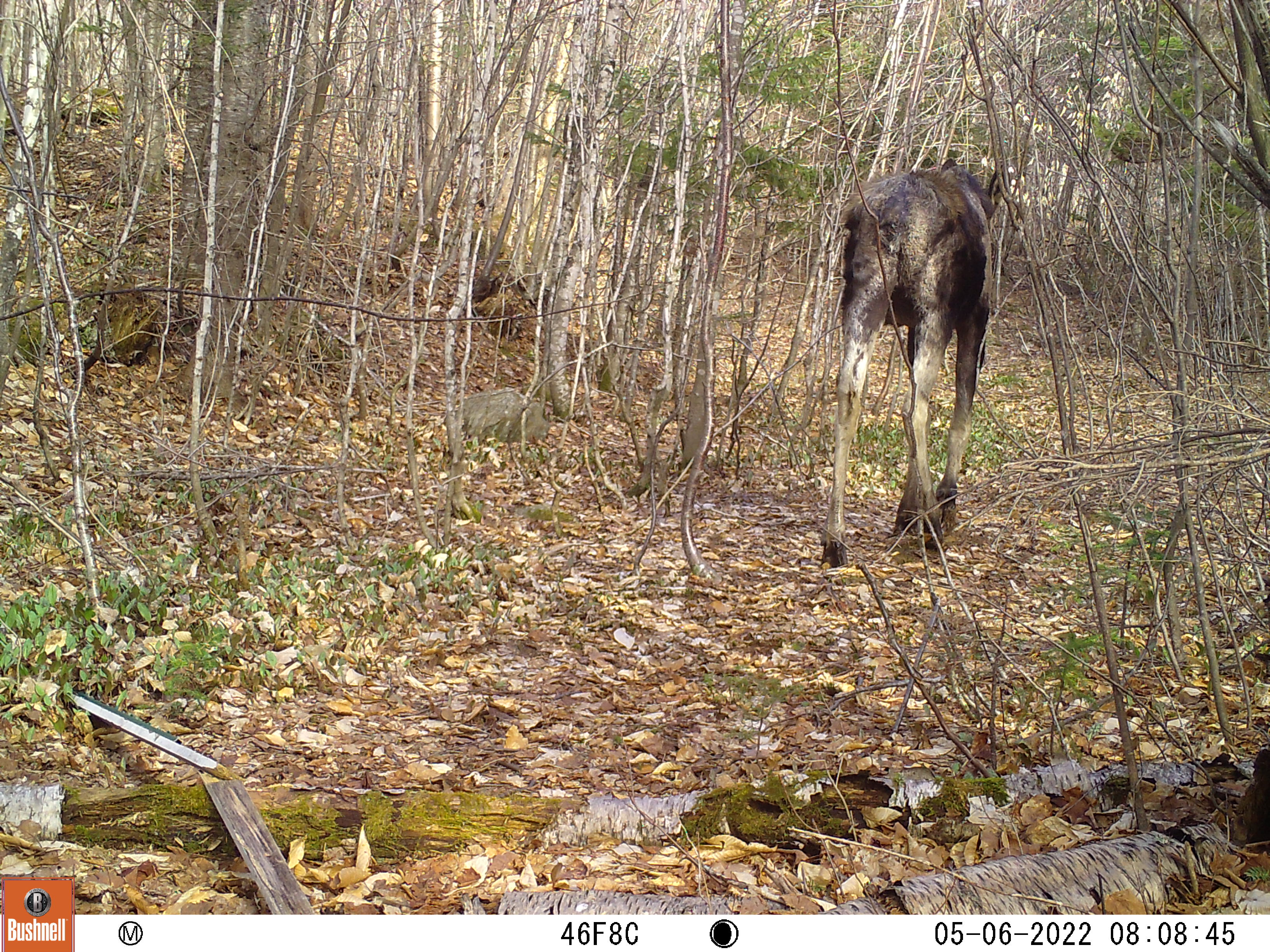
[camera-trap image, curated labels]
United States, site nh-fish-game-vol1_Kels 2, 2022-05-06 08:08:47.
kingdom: Animalia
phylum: Chordata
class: Mammalia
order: Artiodactyla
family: Cervidae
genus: Alces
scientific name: Alces alces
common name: moose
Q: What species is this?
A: Moose (Alces alces).